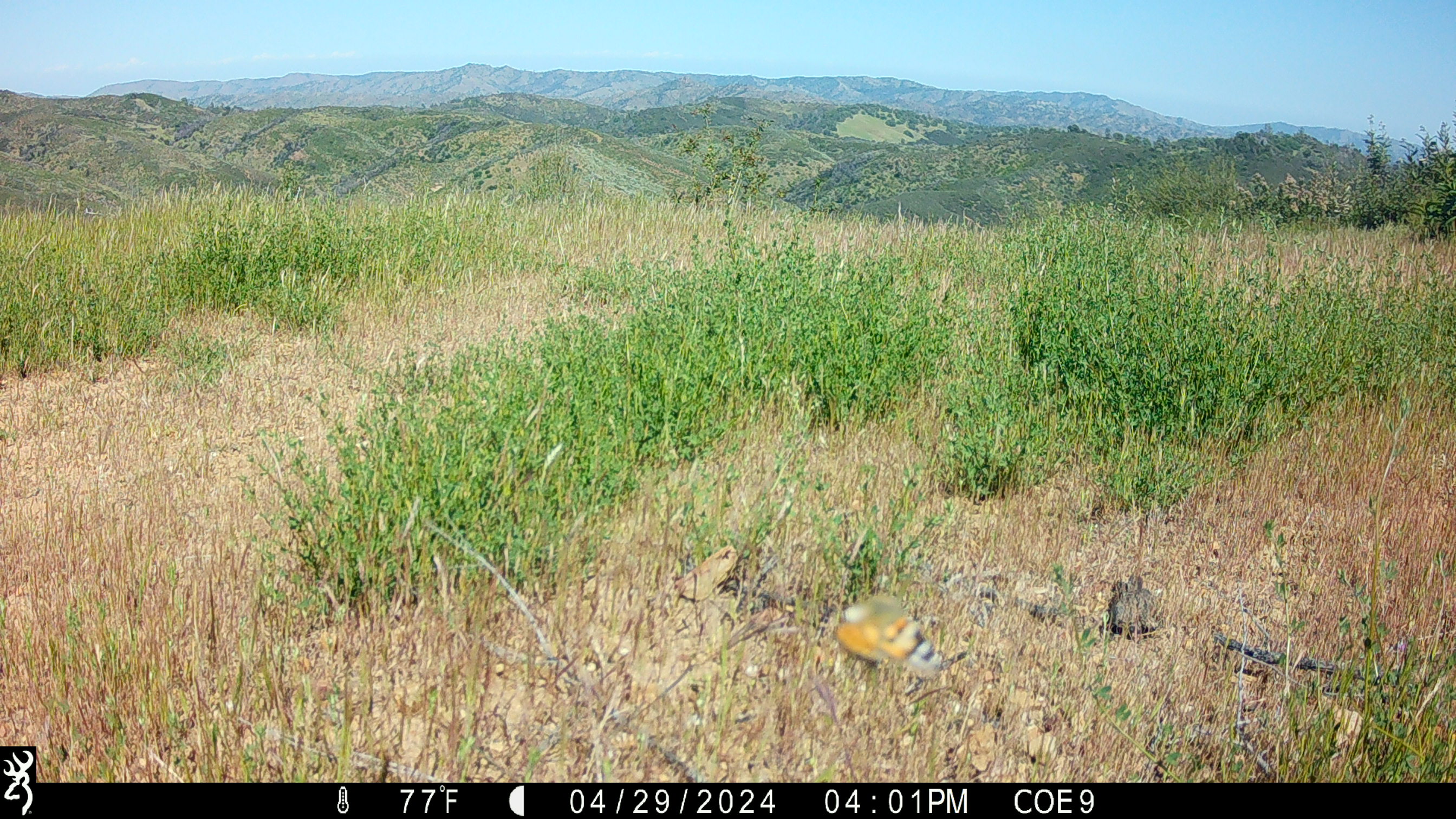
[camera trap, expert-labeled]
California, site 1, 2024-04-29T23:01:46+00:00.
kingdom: Animalia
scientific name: Animalia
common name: invertebrate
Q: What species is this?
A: Invertebrate (Animalia).